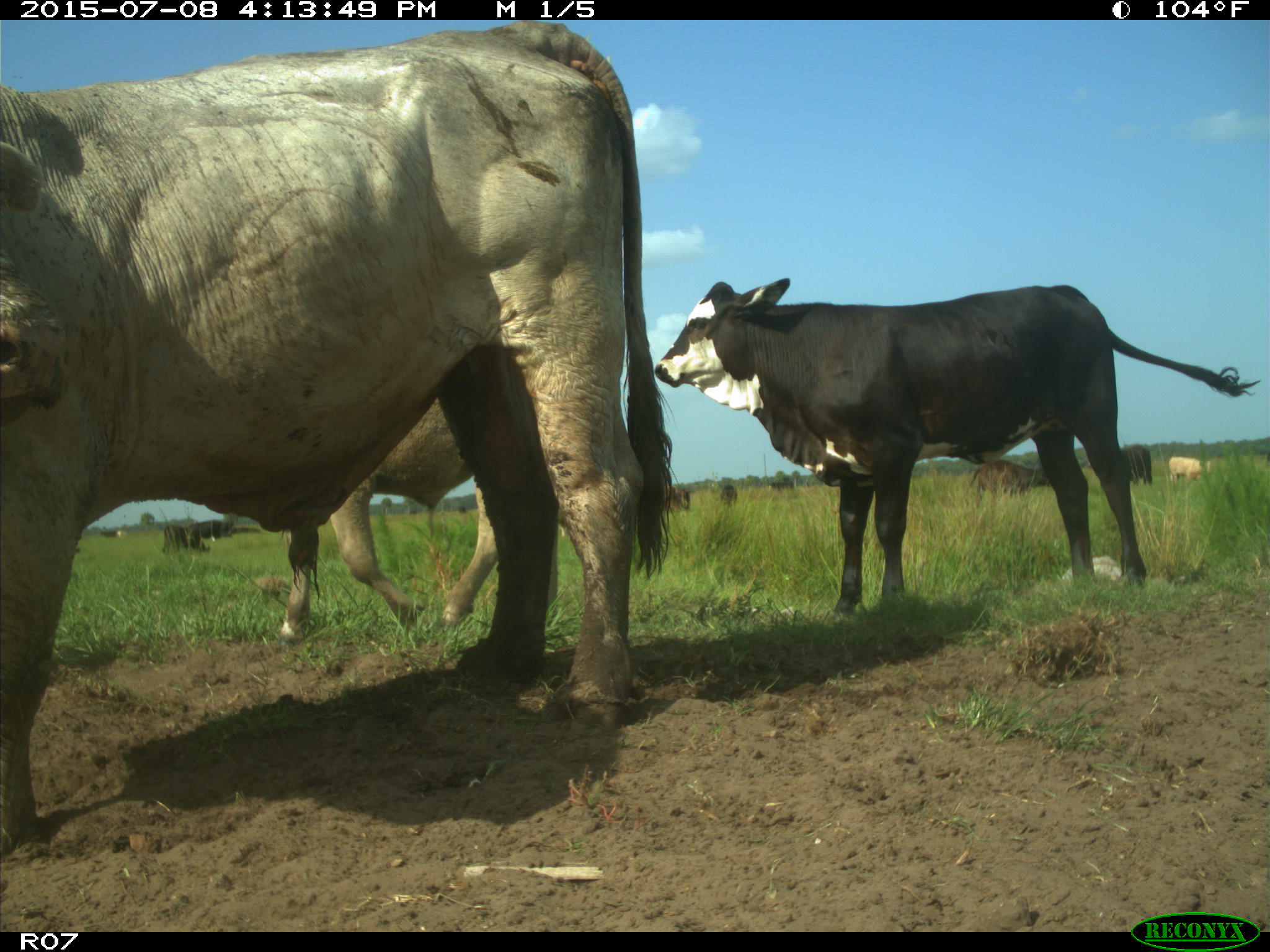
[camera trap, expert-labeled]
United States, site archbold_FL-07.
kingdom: Animalia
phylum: Chordata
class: Mammalia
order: Artiodactyla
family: Bovidae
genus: Bos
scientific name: Bos taurus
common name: domestic cow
Bos taurus (domestic cow).